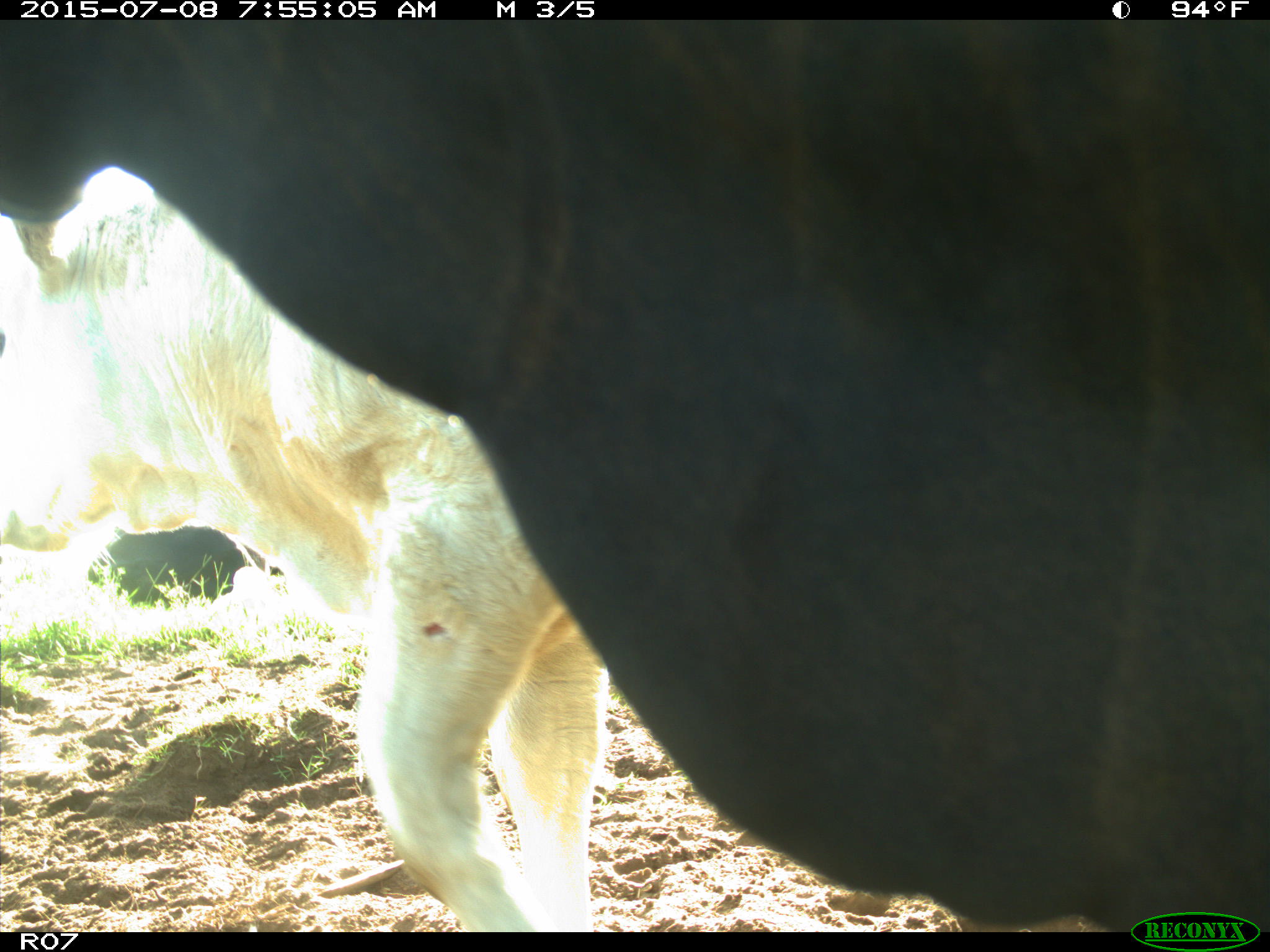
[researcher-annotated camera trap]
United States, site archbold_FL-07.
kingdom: Animalia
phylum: Chordata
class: Mammalia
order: Artiodactyla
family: Bovidae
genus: Bos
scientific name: Bos taurus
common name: domestic cow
Bos taurus (domestic cow).